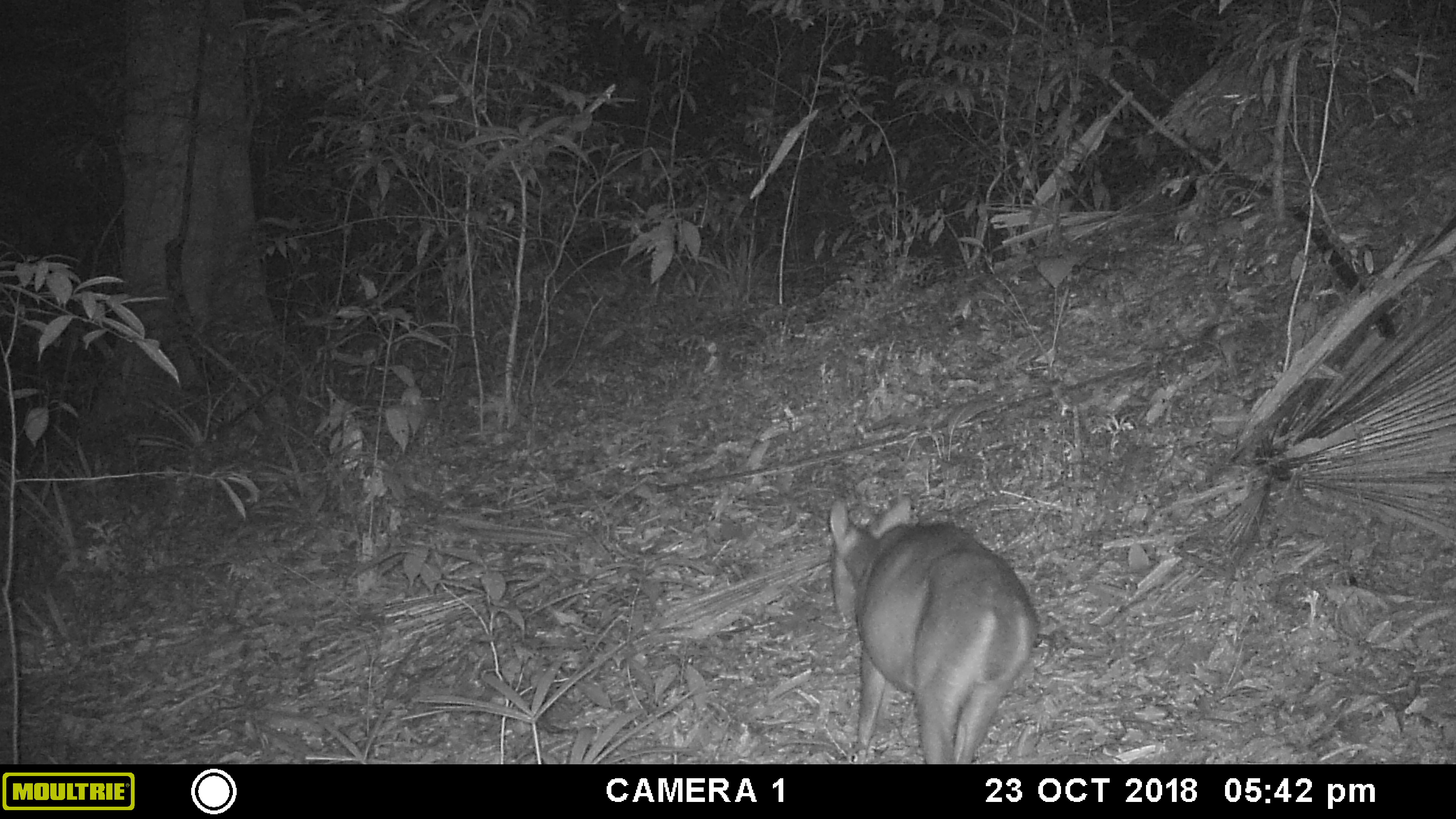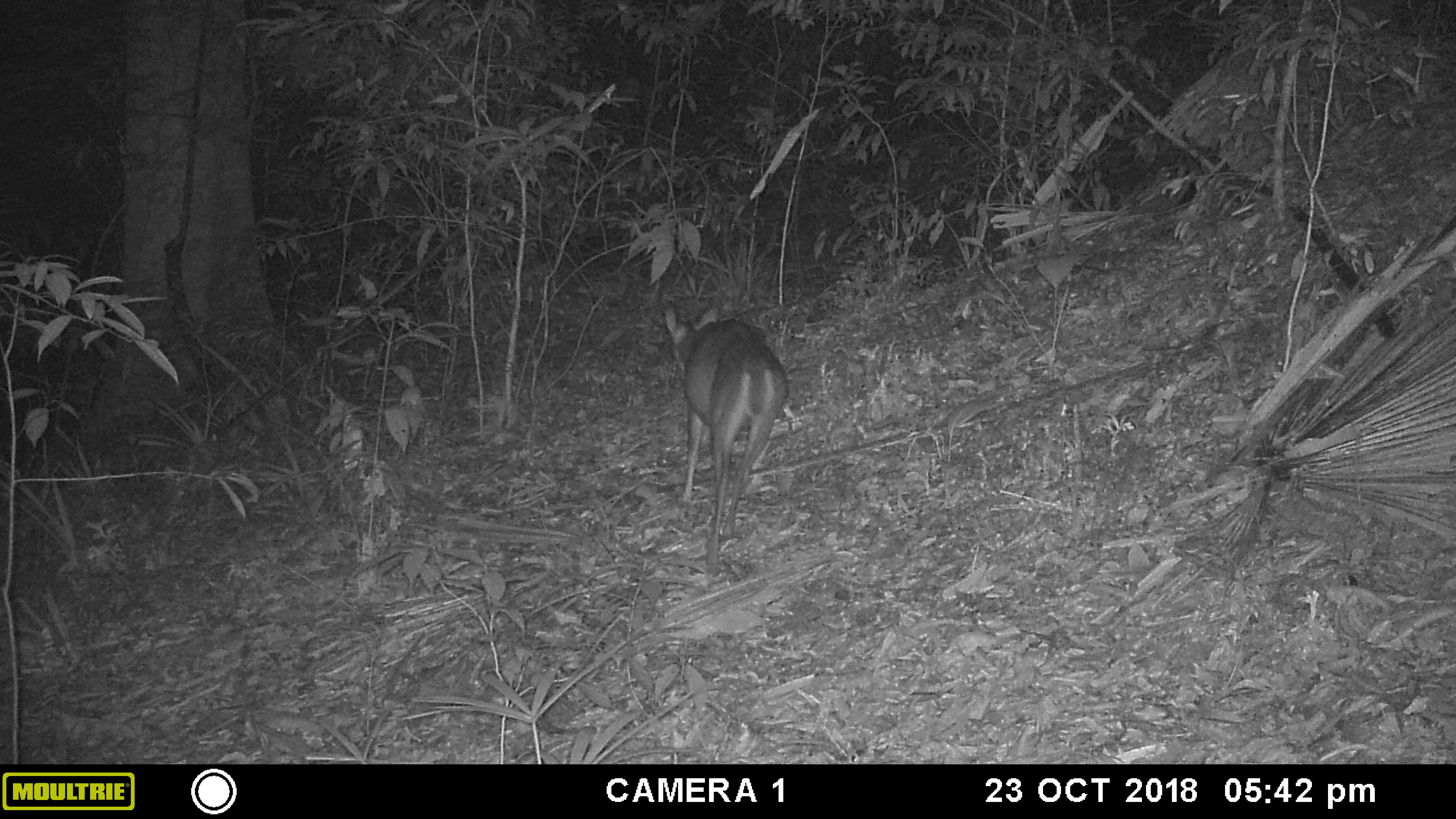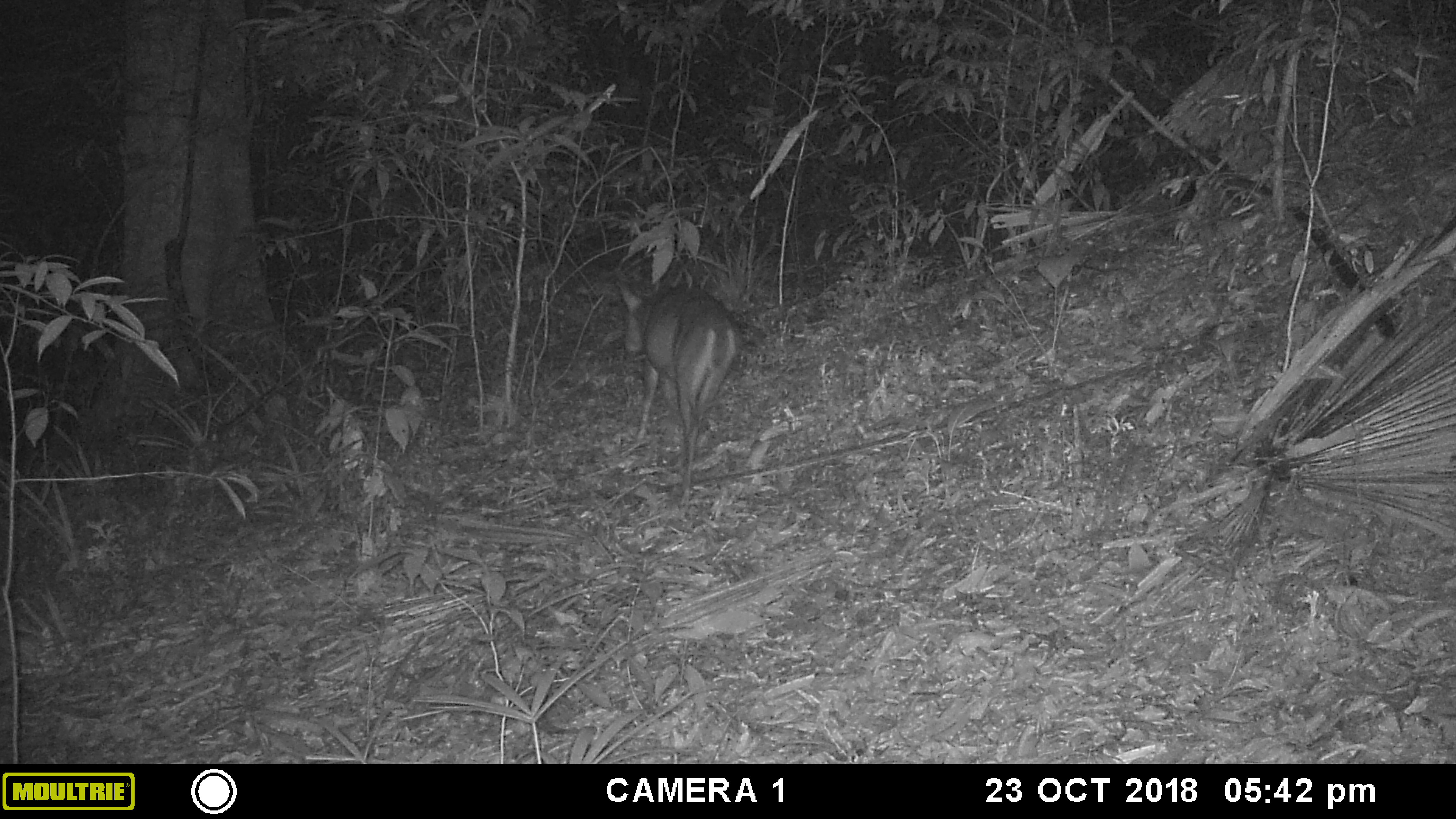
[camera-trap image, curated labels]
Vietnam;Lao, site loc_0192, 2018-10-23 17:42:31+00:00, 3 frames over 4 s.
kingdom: Animalia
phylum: Chordata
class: Mammalia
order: Artiodactyla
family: Cervidae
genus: Muntiacus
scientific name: Muntiacus vuquangensis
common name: large-antlered muntjac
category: large antlered muntjac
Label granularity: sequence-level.